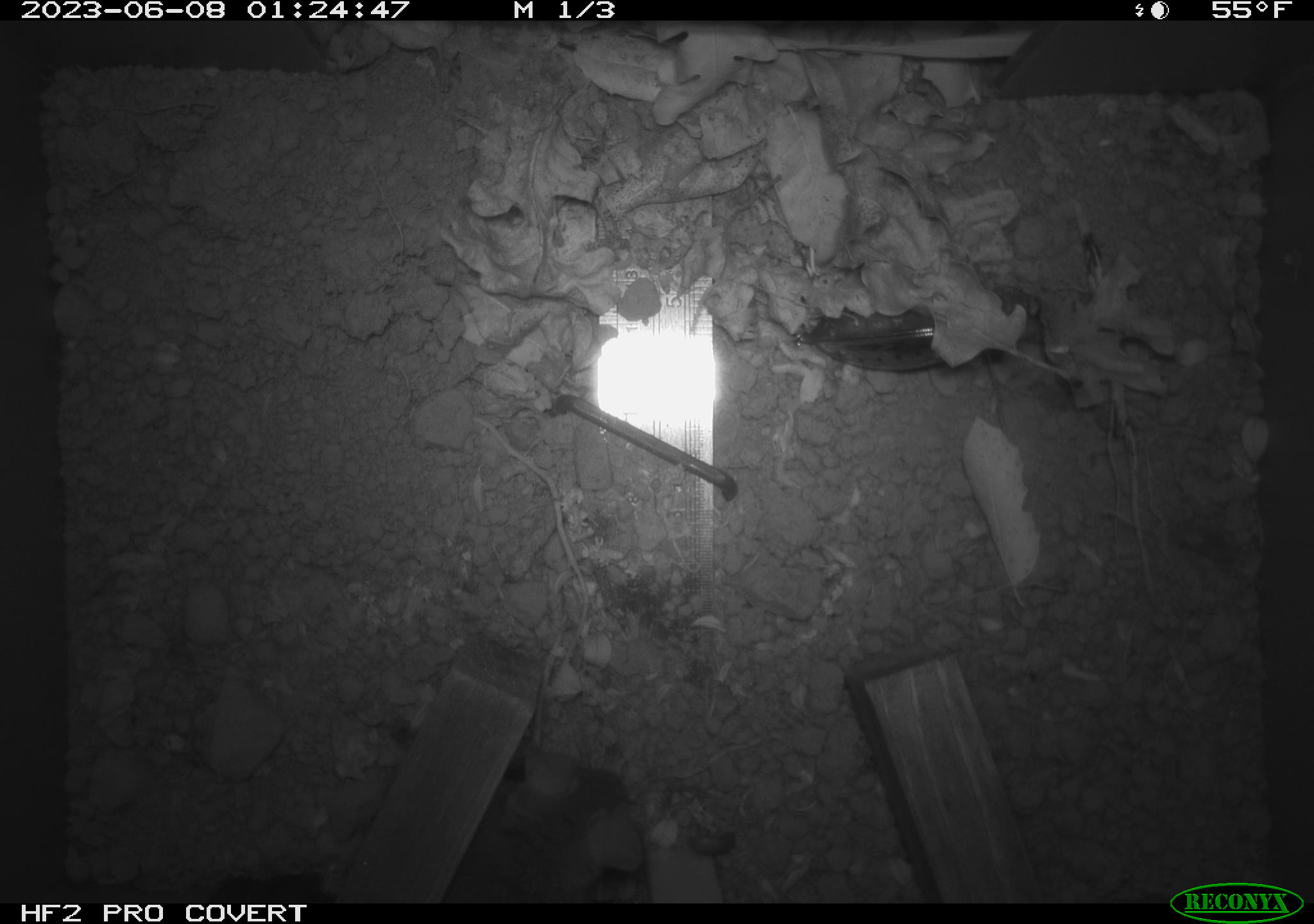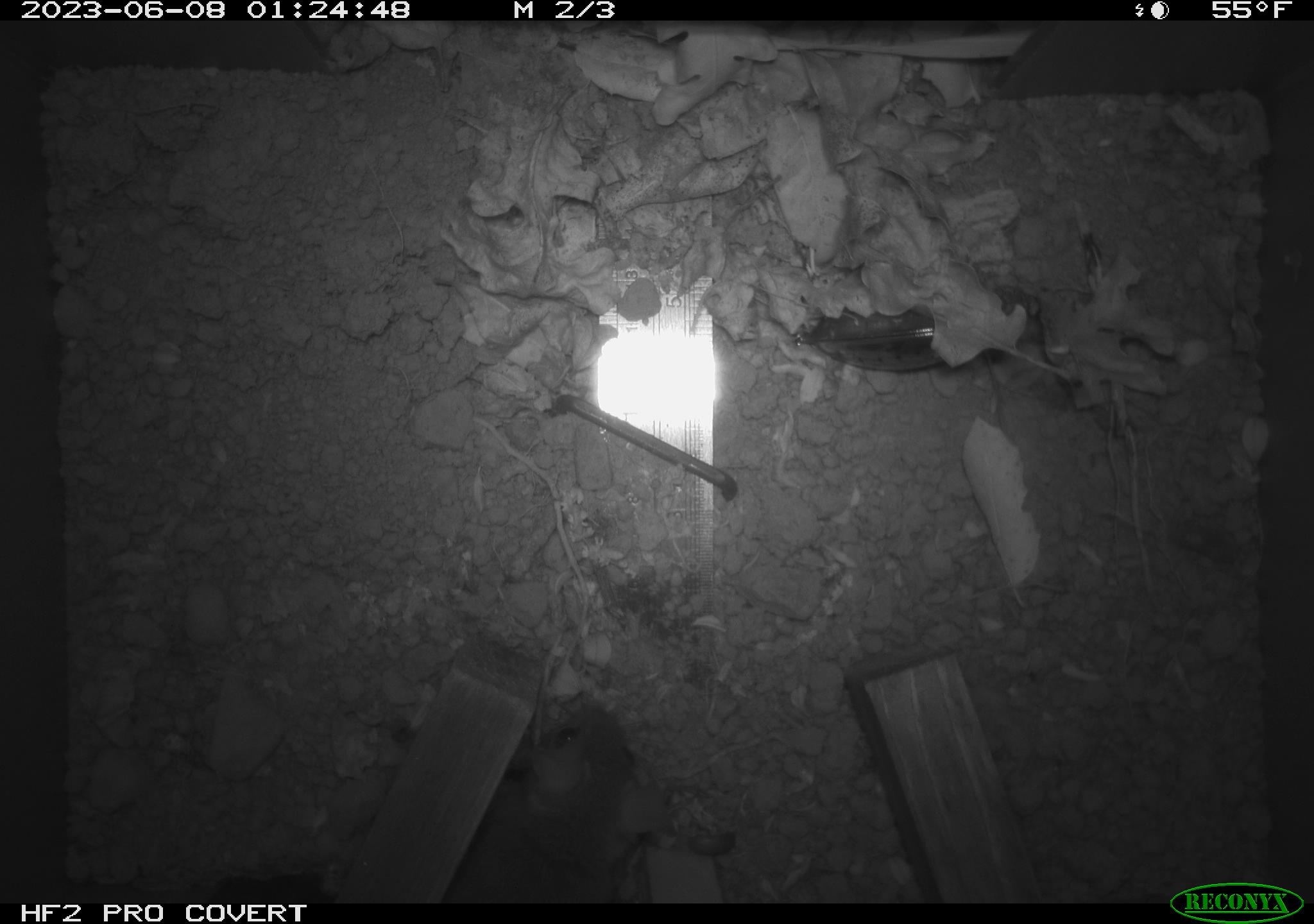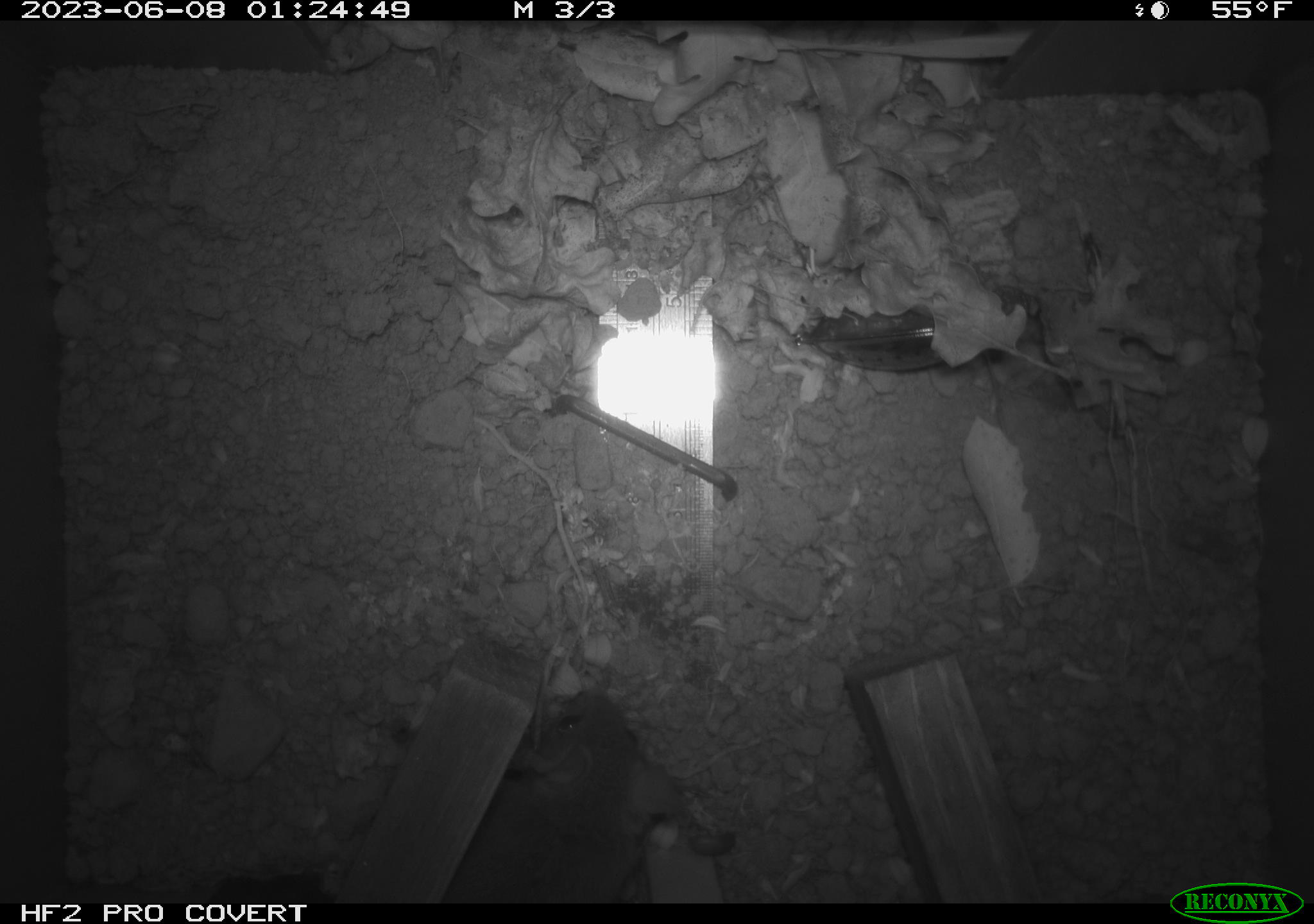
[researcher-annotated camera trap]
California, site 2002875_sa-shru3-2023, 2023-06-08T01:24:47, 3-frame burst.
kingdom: Animalia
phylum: Chordata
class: Mammalia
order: Rodentia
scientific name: Rodentia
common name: mouse species